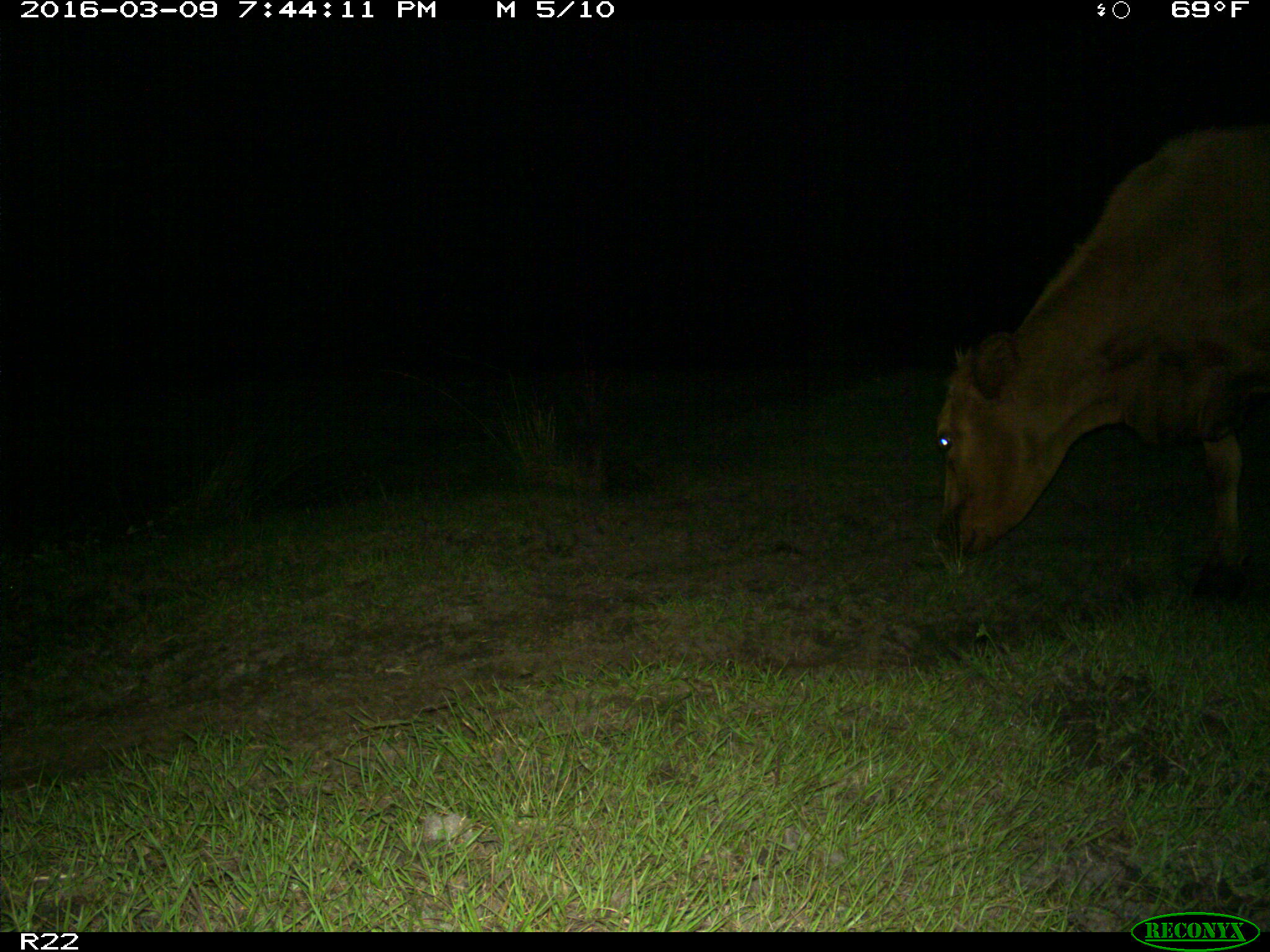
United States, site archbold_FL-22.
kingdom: Animalia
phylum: Chordata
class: Mammalia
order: Artiodactyla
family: Bovidae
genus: Bos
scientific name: Bos taurus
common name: domestic cow